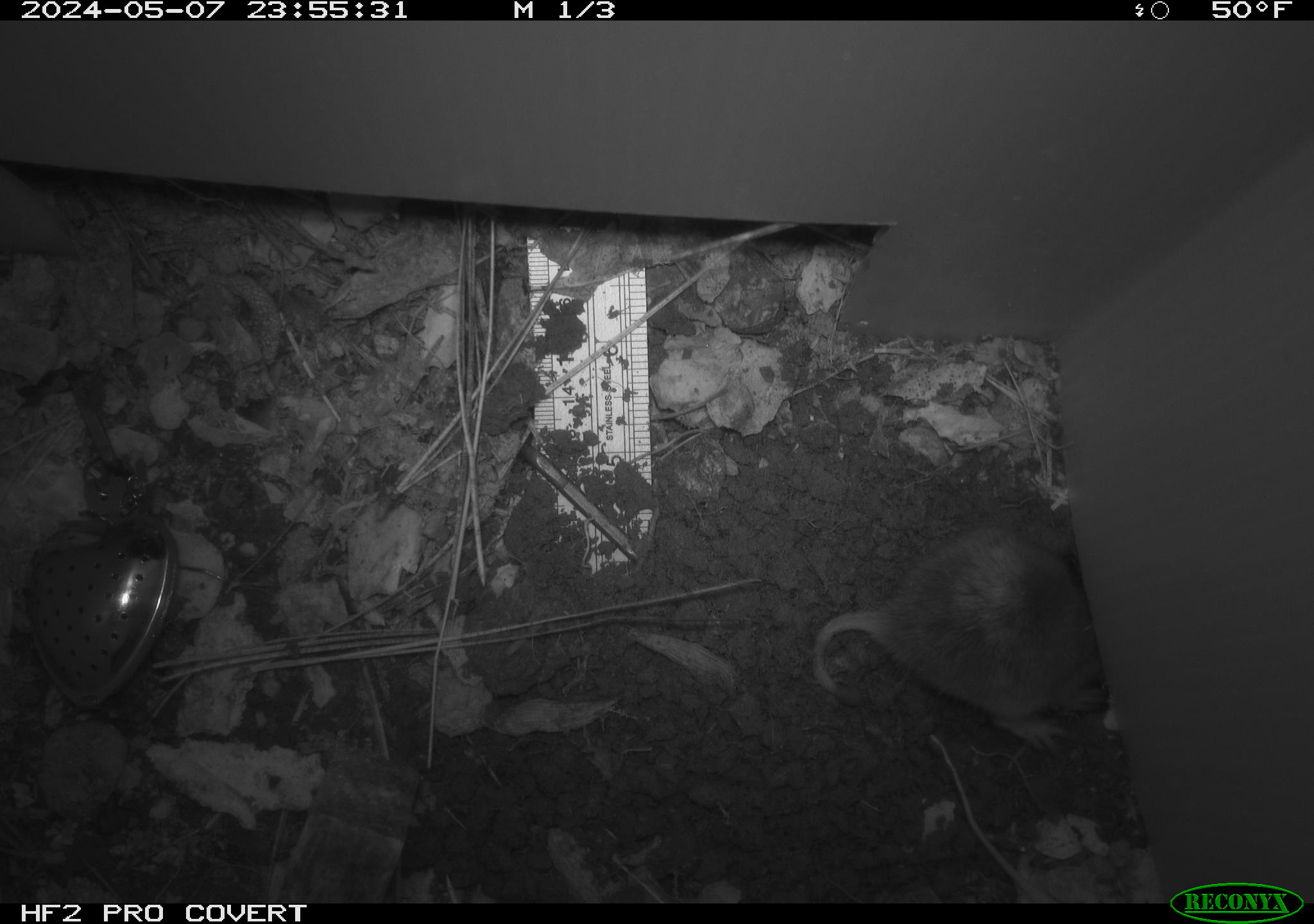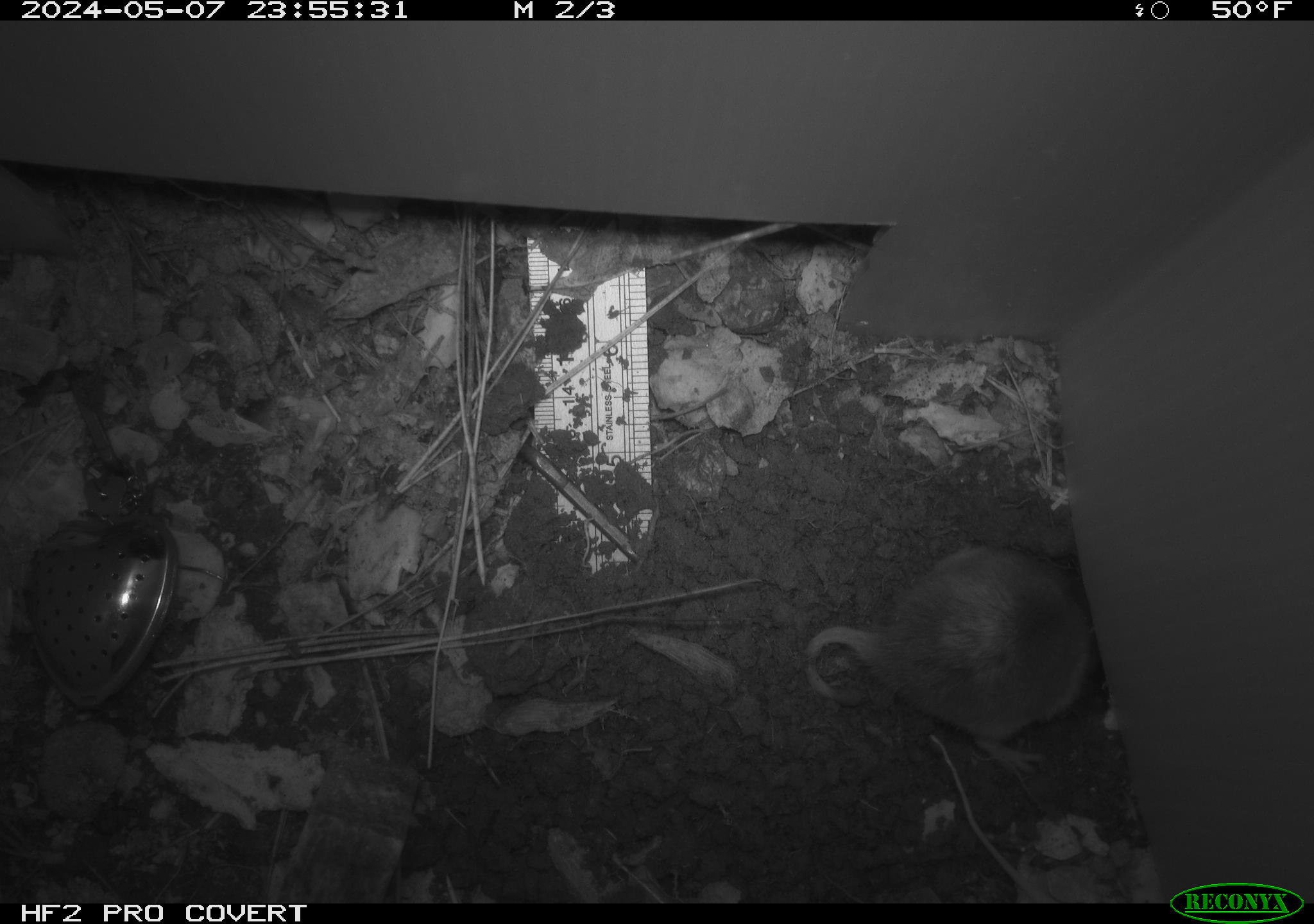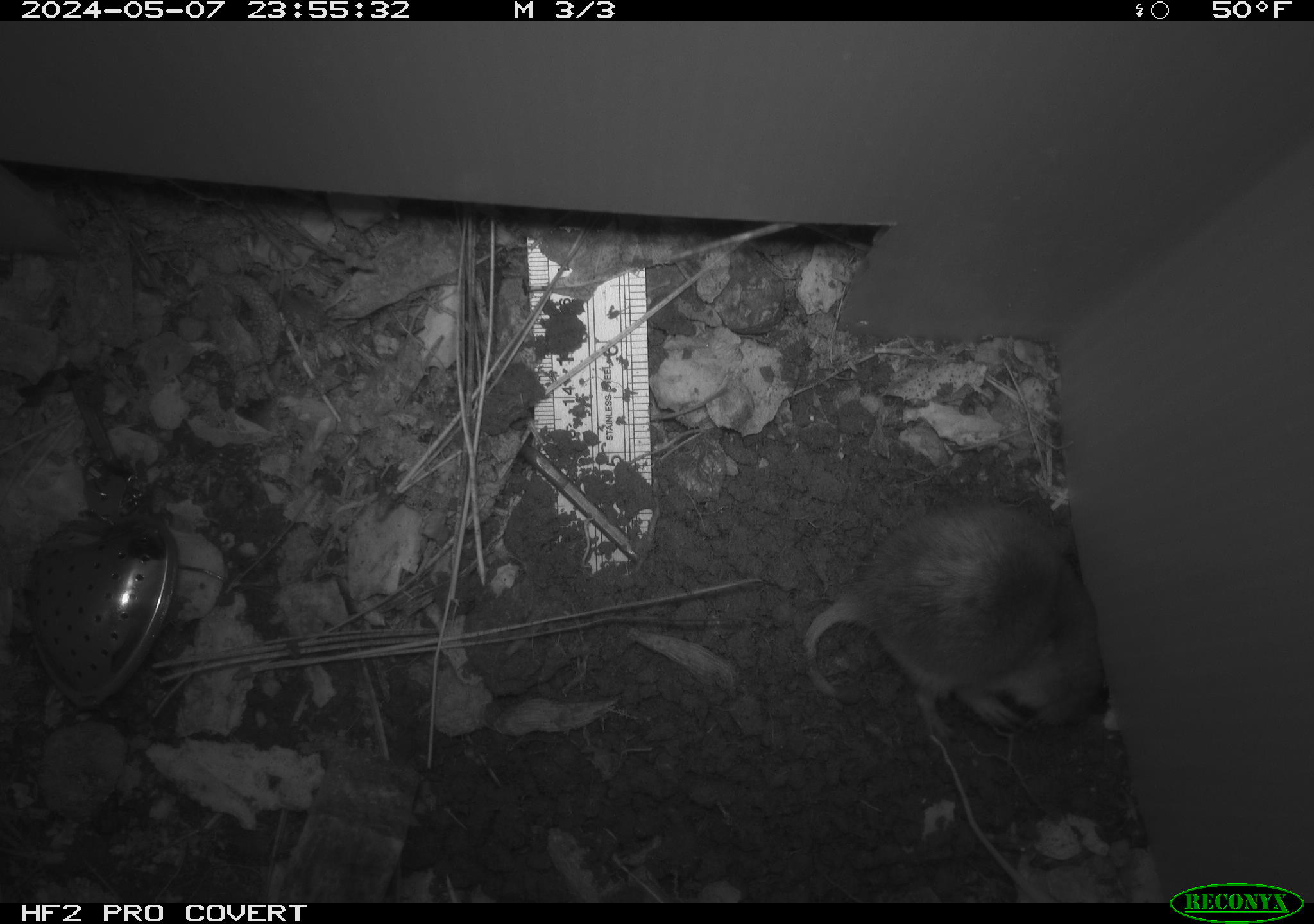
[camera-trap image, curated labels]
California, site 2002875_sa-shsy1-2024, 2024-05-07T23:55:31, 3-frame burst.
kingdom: Animalia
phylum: Chordata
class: Mammalia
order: Rodentia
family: Geomyidae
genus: Thomomys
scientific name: Thomomys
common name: smooth-toothed pocket gophers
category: thomomys species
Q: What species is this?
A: Thomomys species (smooth-toothed pocket gophers) (Thomomys).